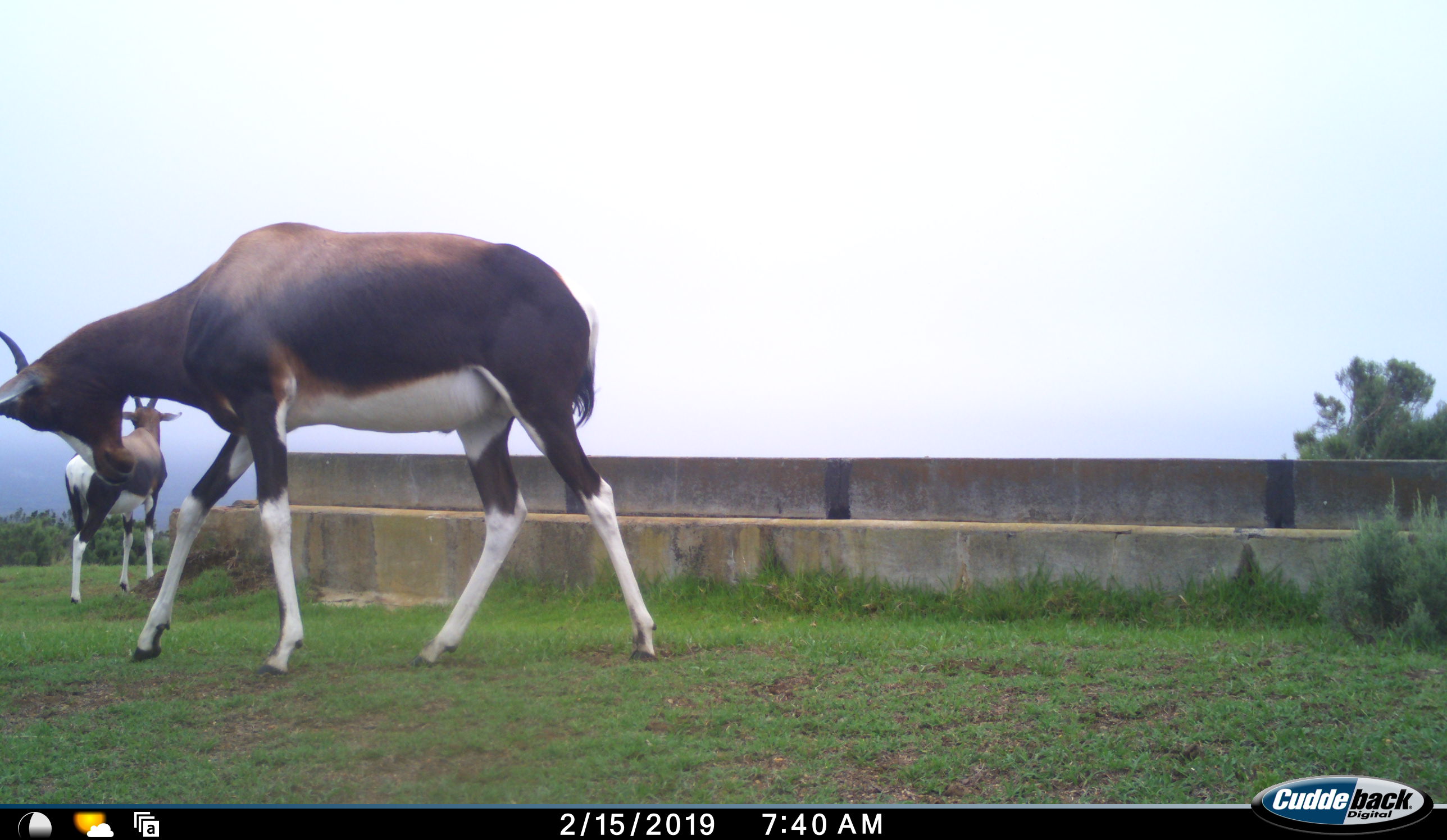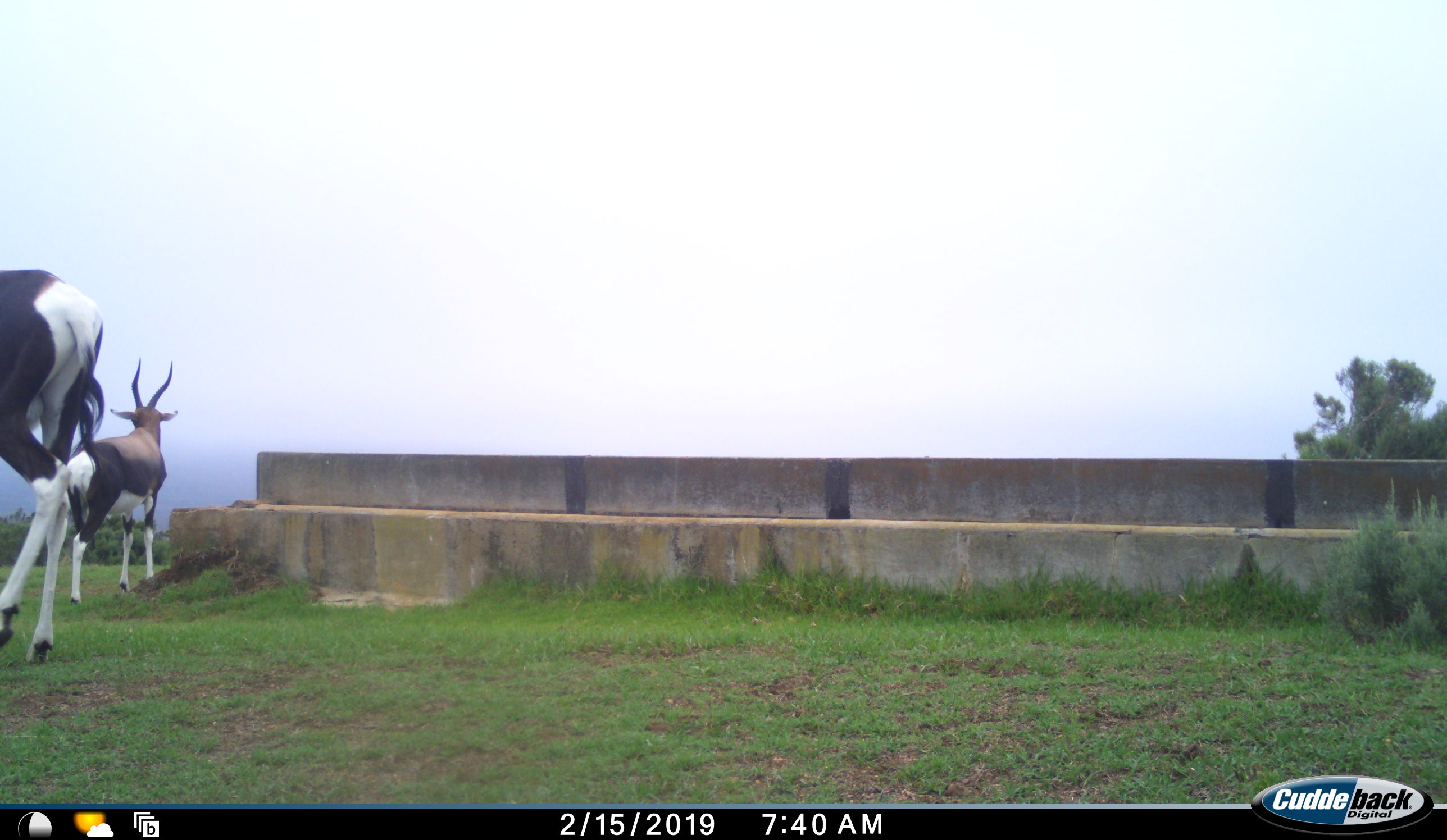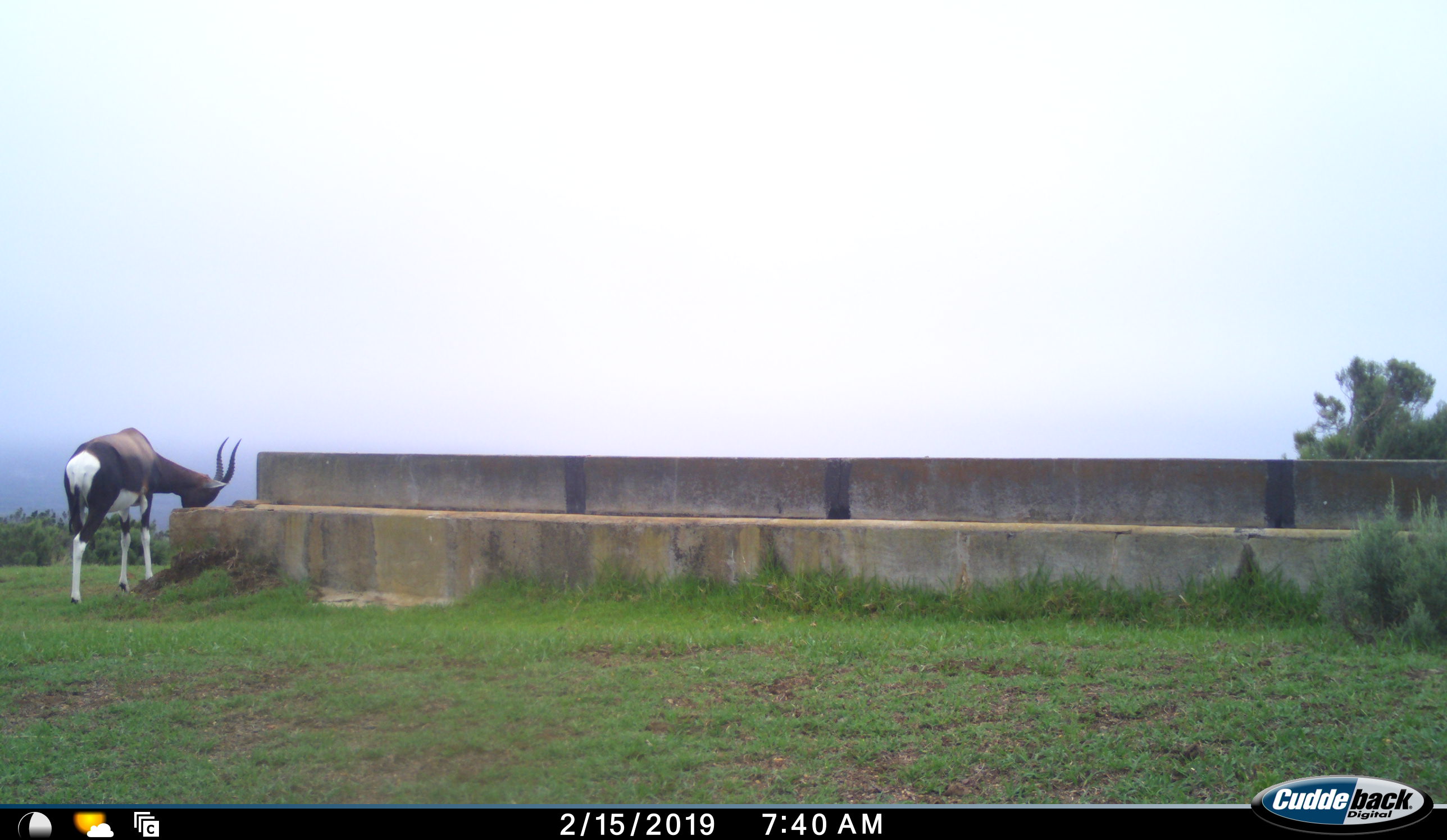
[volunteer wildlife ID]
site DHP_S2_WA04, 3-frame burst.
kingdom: Animalia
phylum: Chordata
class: Mammalia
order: Artiodactyla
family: Bovidae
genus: Damaliscus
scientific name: Damaliscus pygargus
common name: bontebok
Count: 2.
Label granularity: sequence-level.